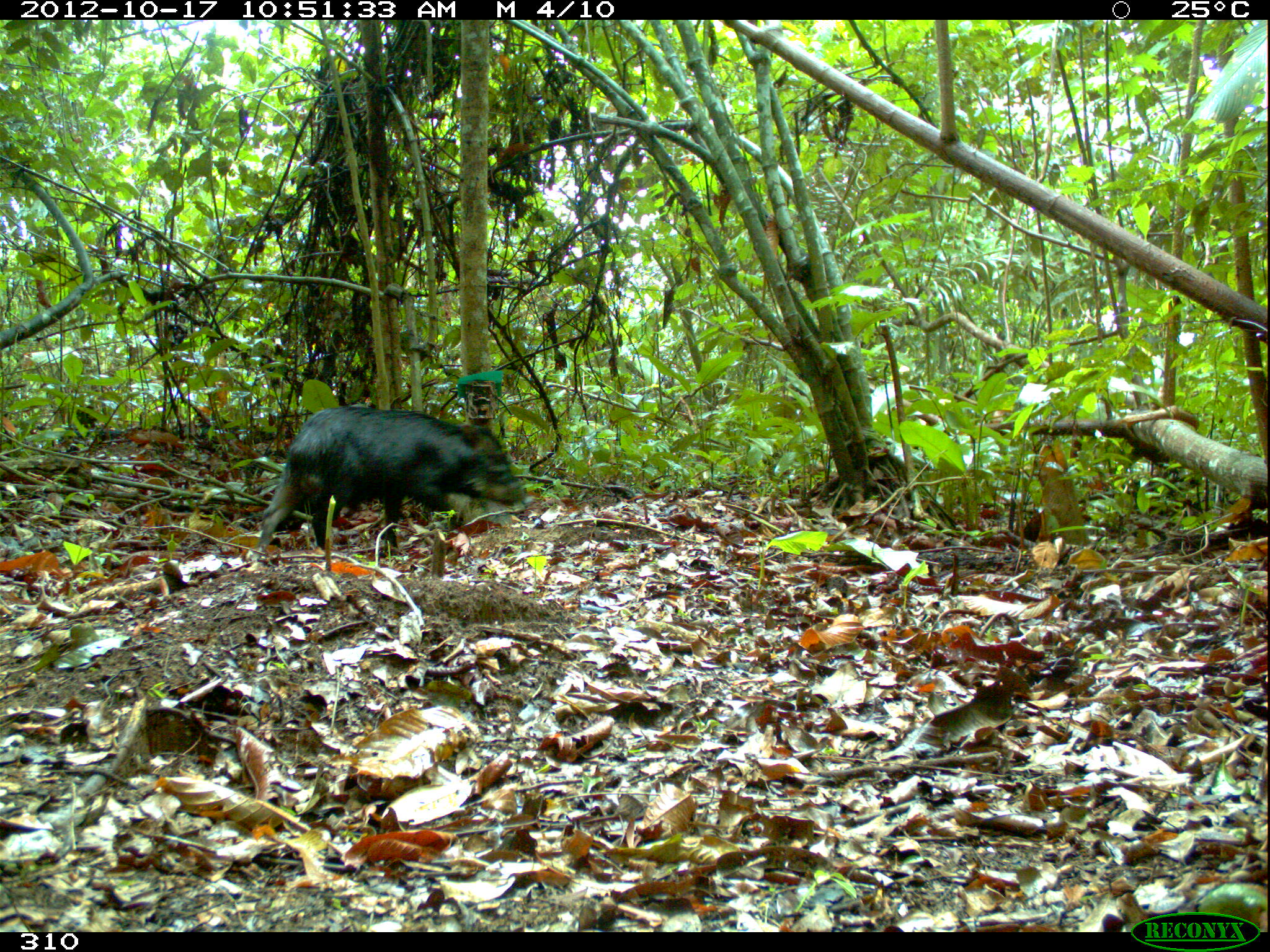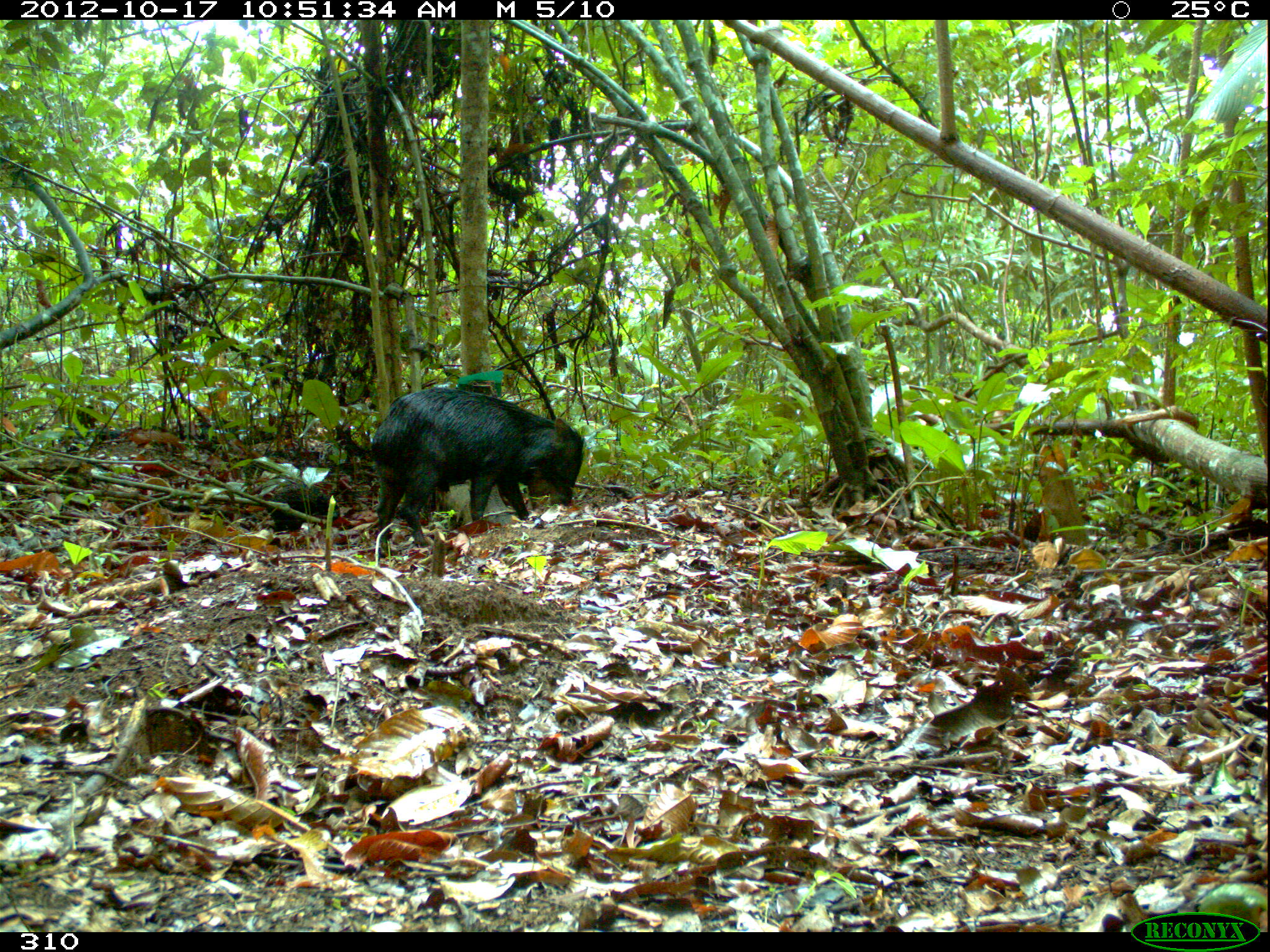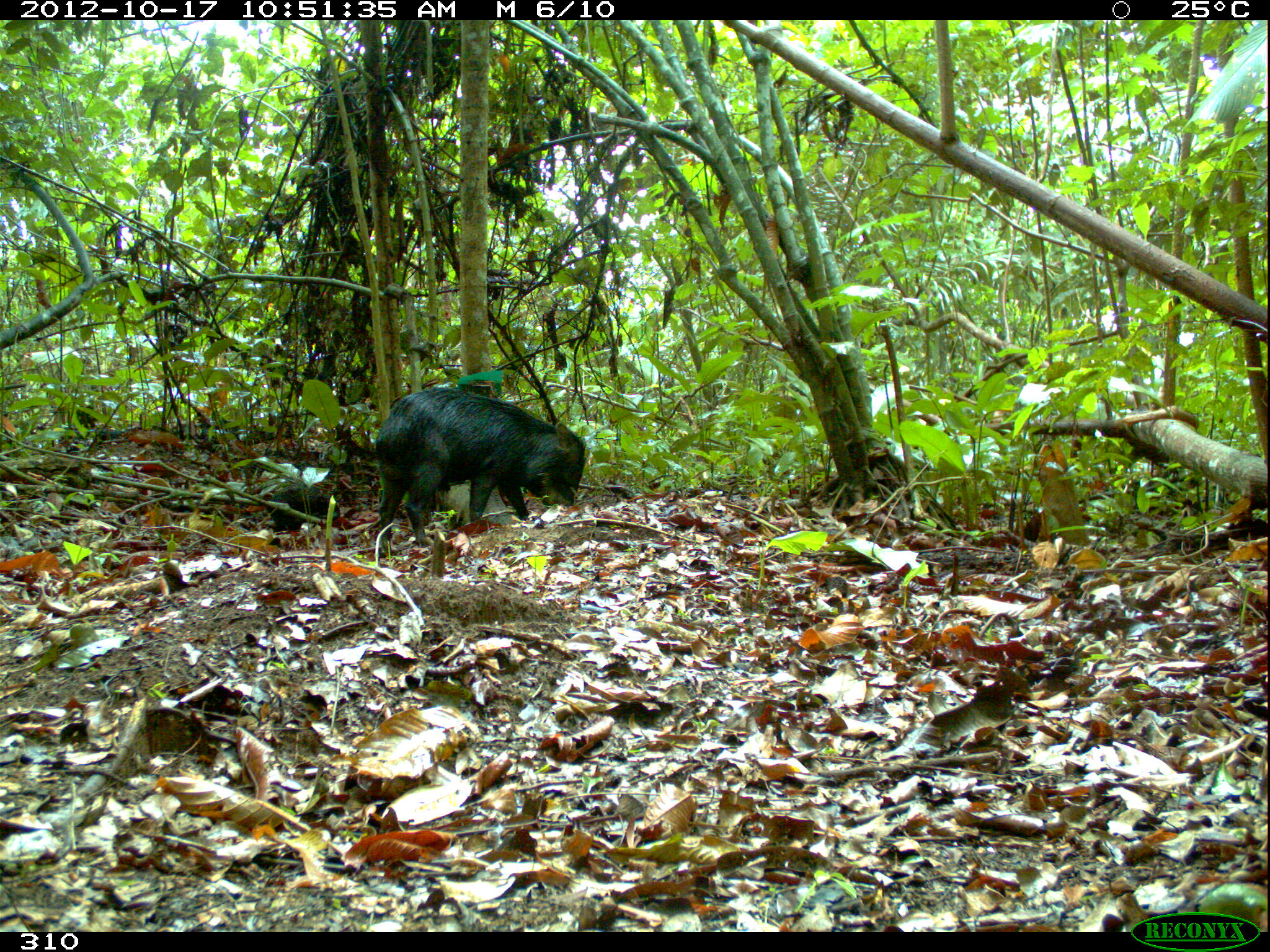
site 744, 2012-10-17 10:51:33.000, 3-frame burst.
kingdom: Animalia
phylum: Chordata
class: Mammalia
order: Artiodactyla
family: Tayassuidae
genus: Tayassu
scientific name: Tayassu pecari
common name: white-lipped peccary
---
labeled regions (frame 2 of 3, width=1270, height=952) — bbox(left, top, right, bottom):
tayassu pecari: bbox(369, 387, 584, 555)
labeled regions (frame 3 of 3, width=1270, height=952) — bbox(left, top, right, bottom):
tayassu pecari: bbox(372, 386, 585, 552)